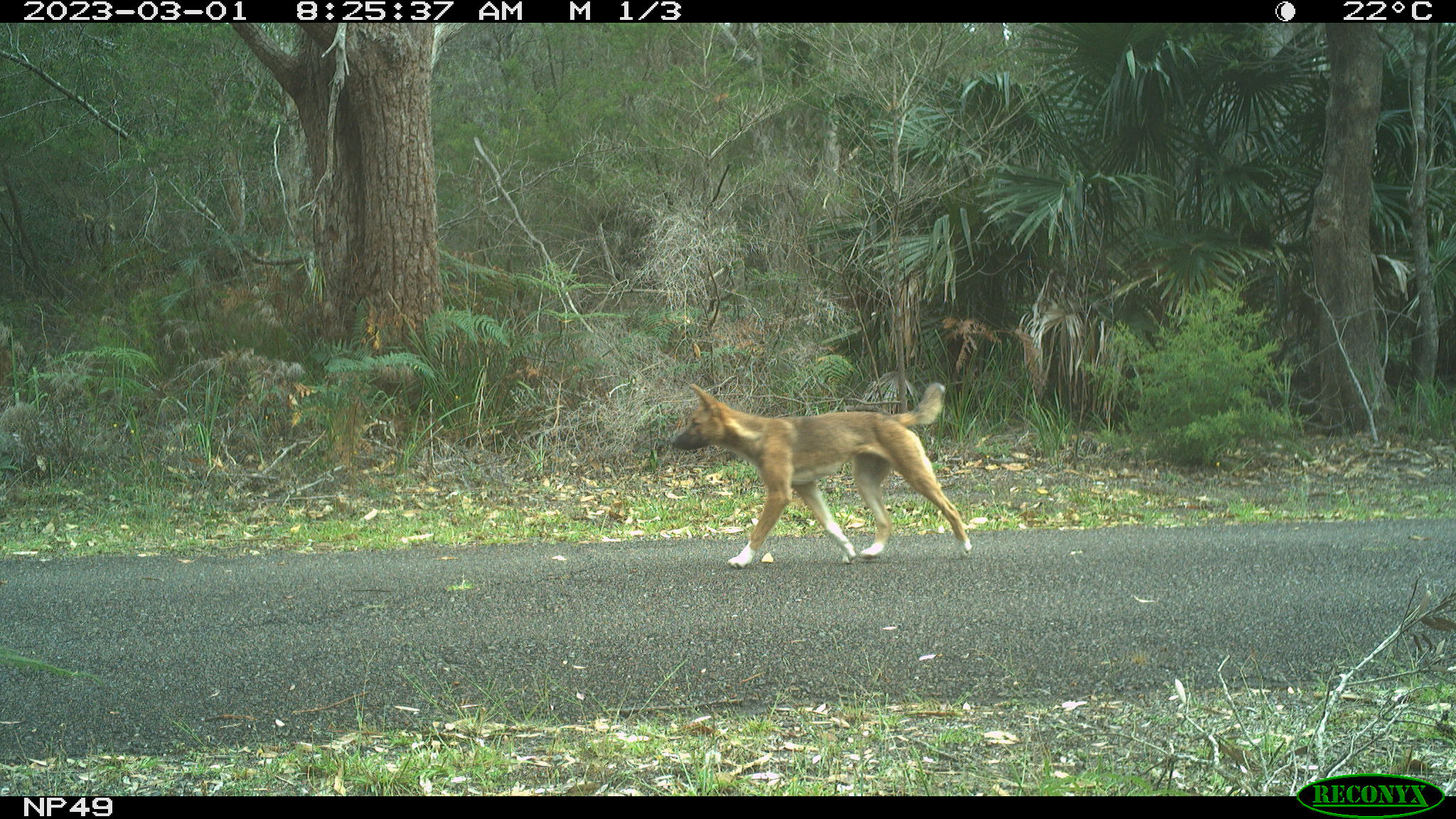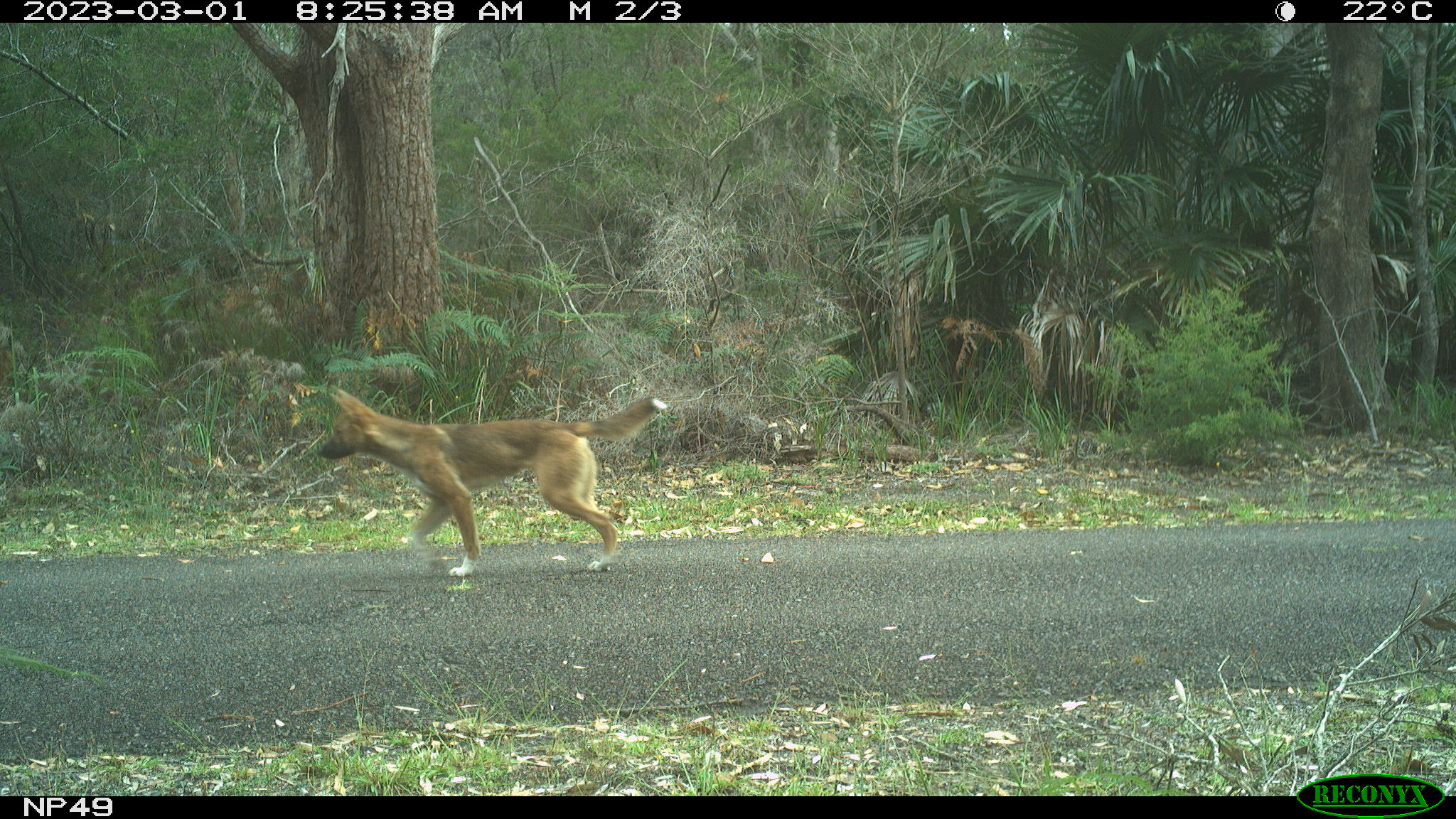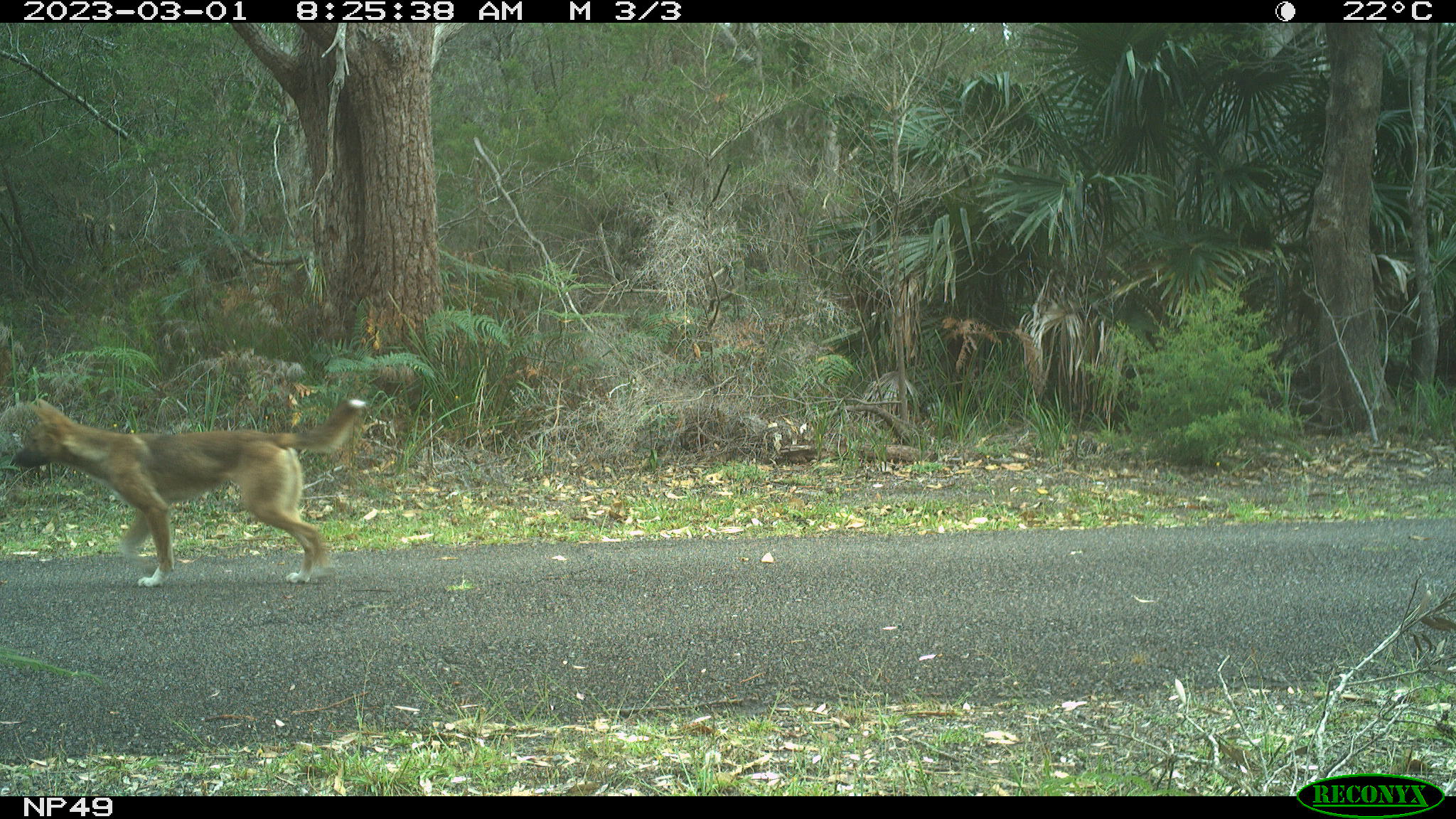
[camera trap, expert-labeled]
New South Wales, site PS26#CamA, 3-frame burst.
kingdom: Animalia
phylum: Chordata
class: Mammalia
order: Carnivora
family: Canidae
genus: Canis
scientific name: Canis familiaris dingo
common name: dingo